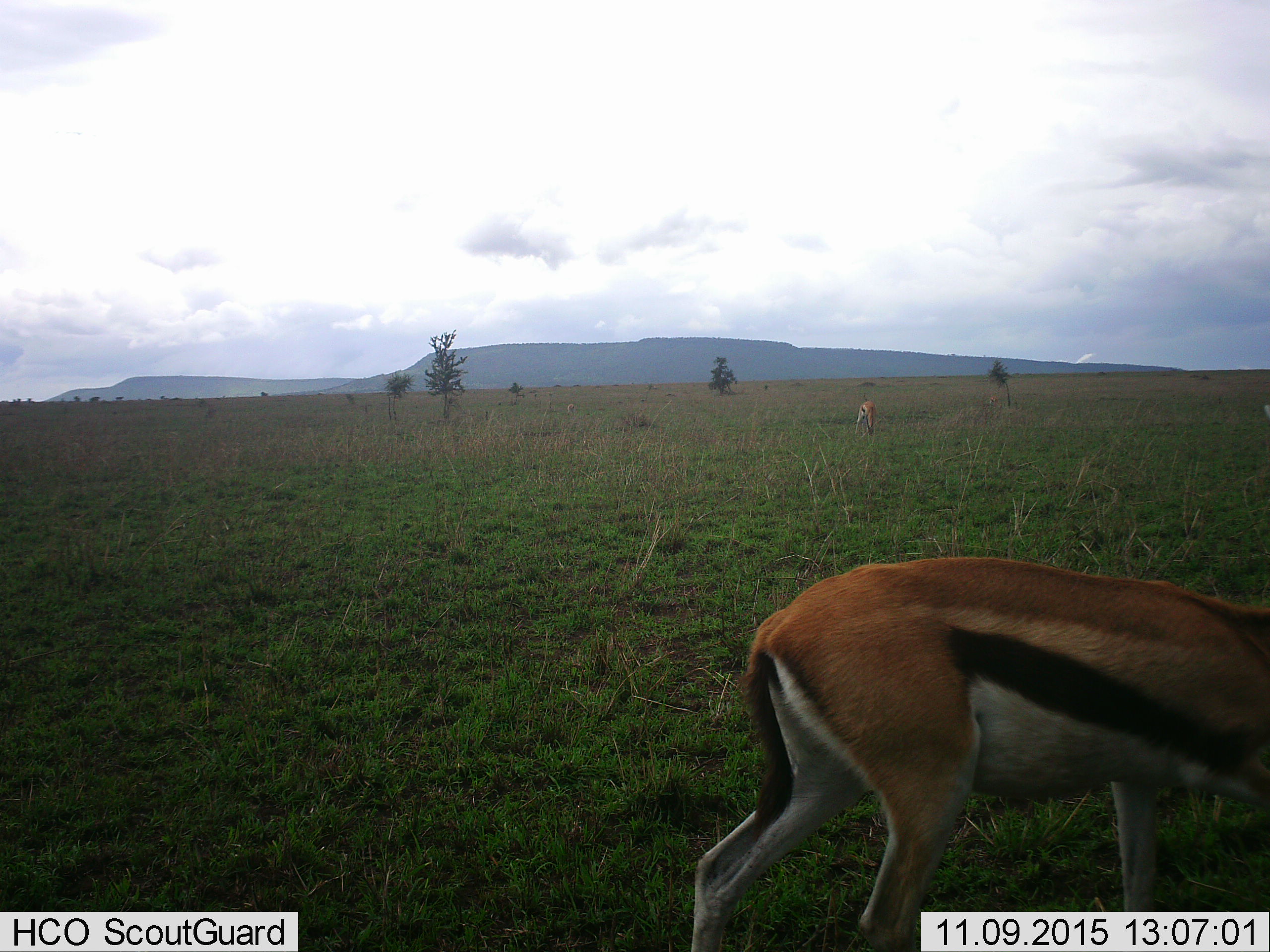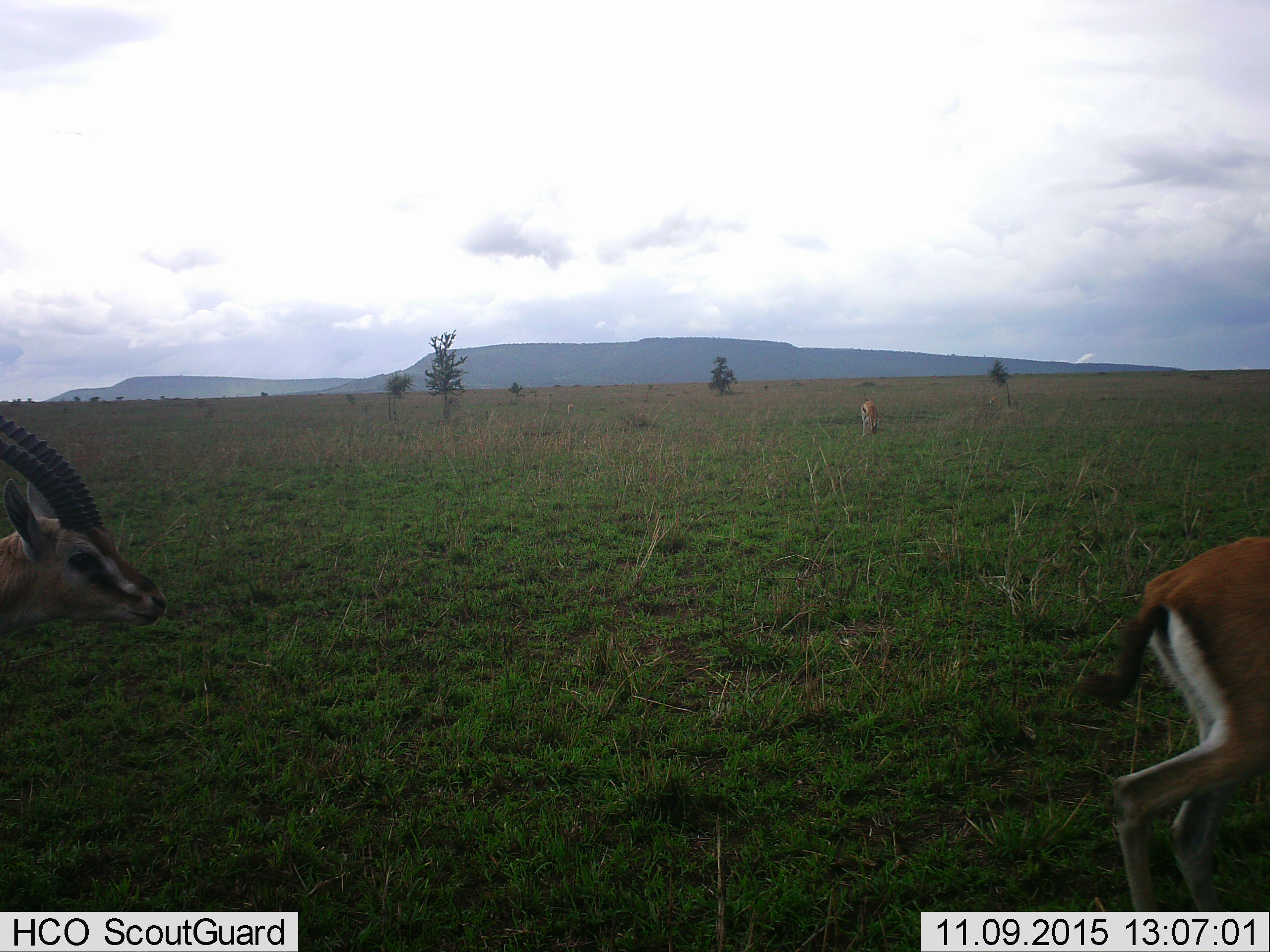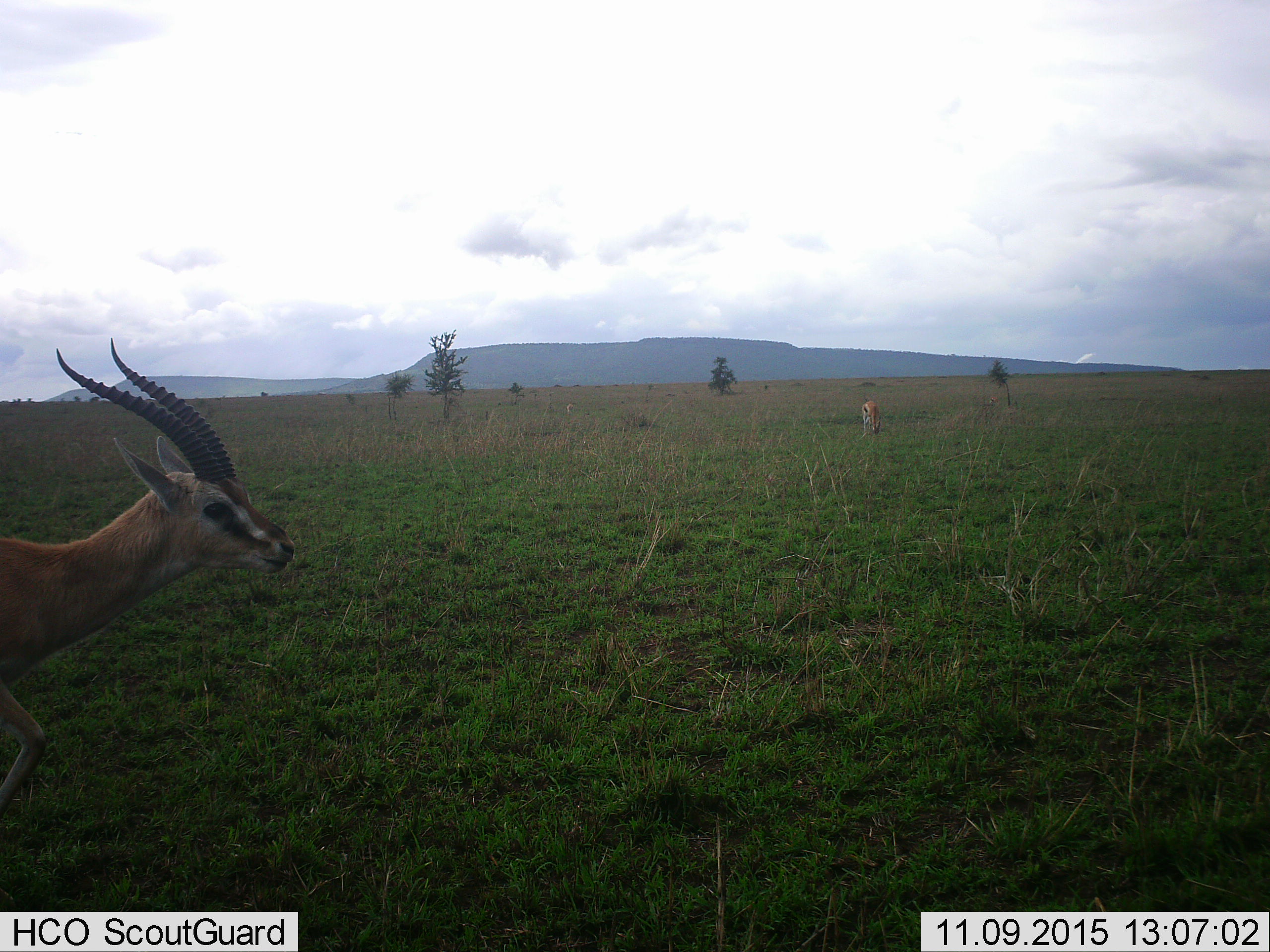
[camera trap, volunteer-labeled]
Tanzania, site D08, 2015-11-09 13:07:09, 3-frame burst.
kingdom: Animalia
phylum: Chordata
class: Mammalia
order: Artiodactyla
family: Bovidae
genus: Eudorcas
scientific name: Eudorcas thomsonii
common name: thomson's gazelle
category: gazellethomsons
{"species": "gazellethomsons (thomson's gazelle) (Eudorcas thomsonii)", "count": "3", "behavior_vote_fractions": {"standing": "44%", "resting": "0%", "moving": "67%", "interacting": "6%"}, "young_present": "11%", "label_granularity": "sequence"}